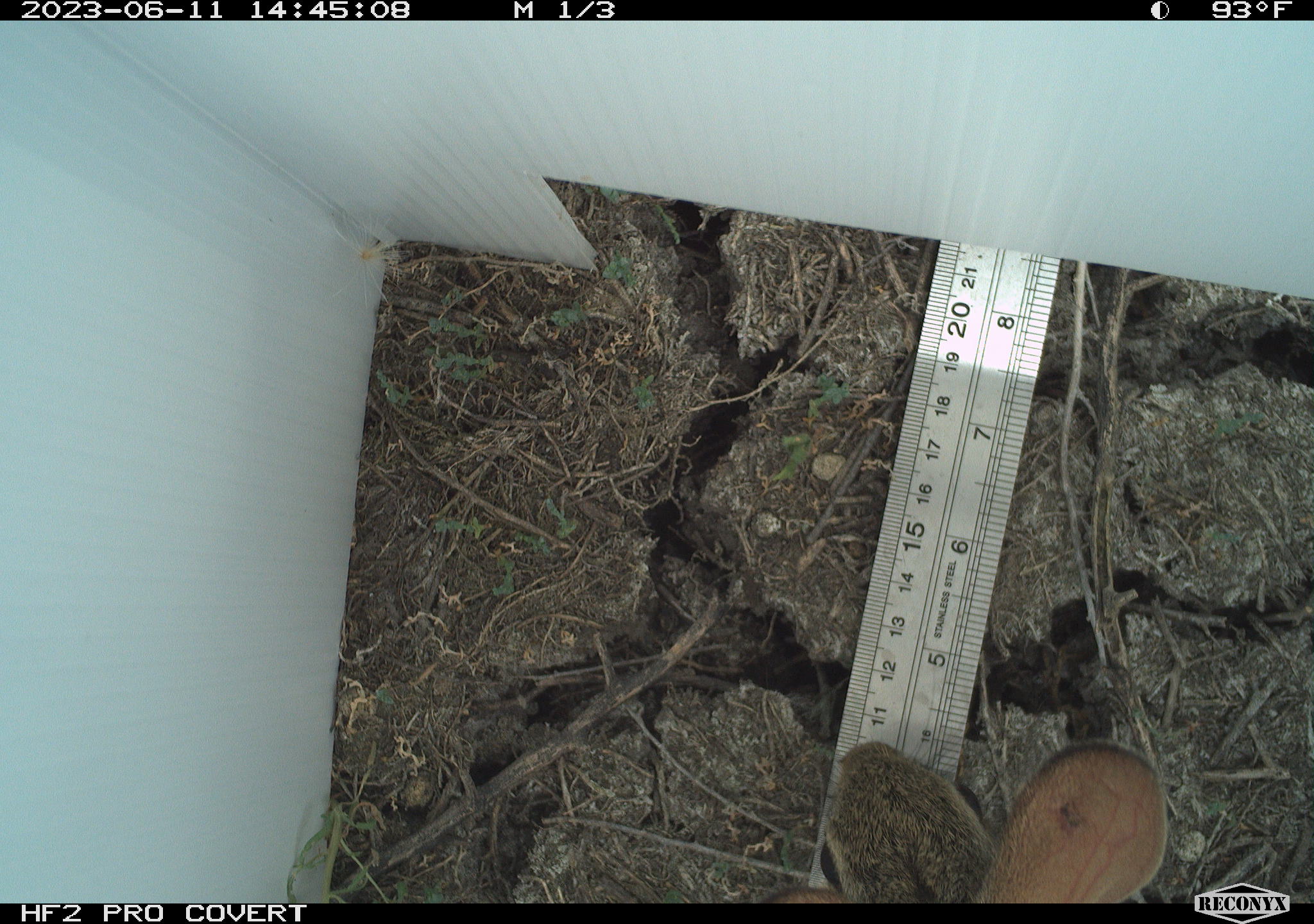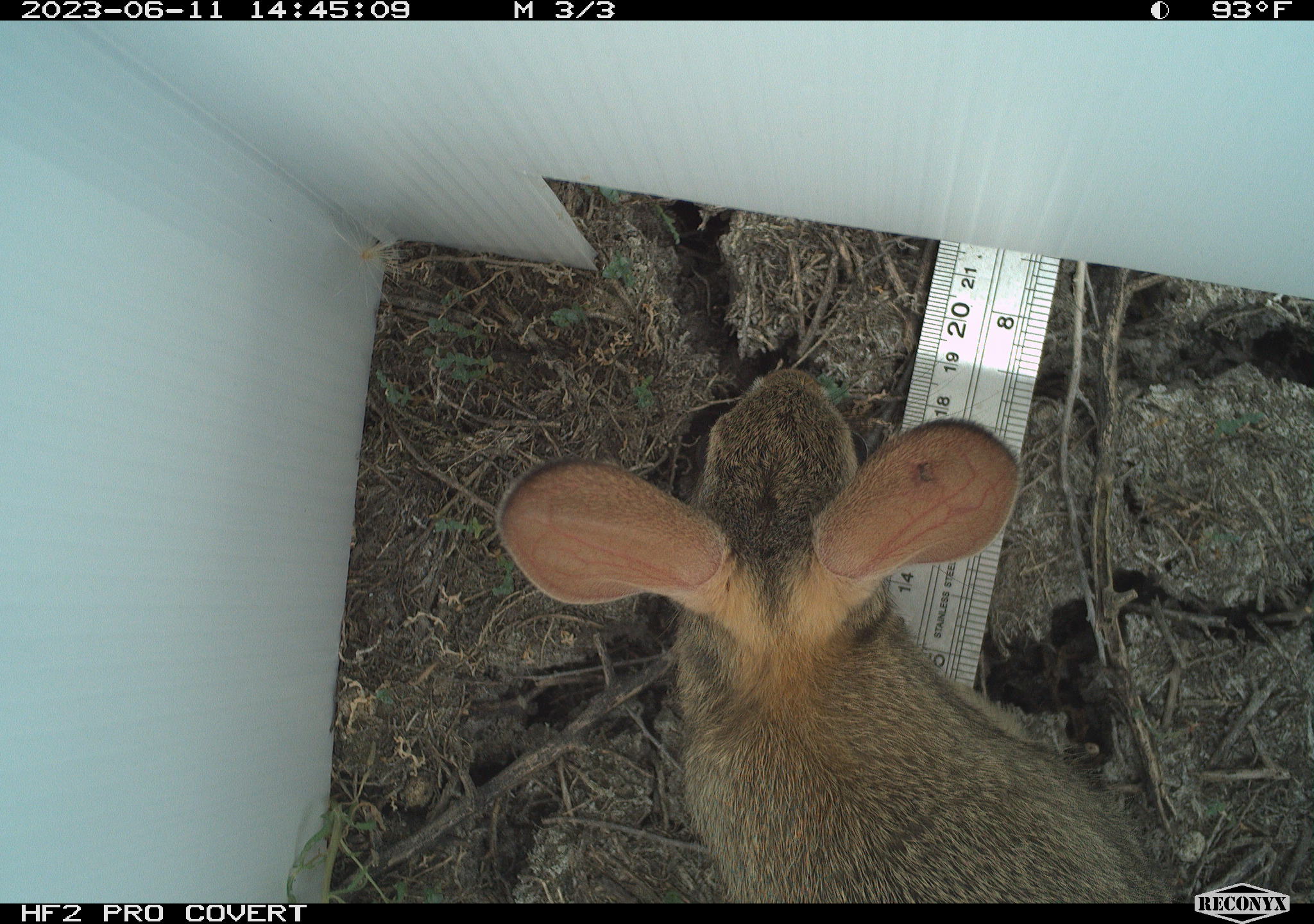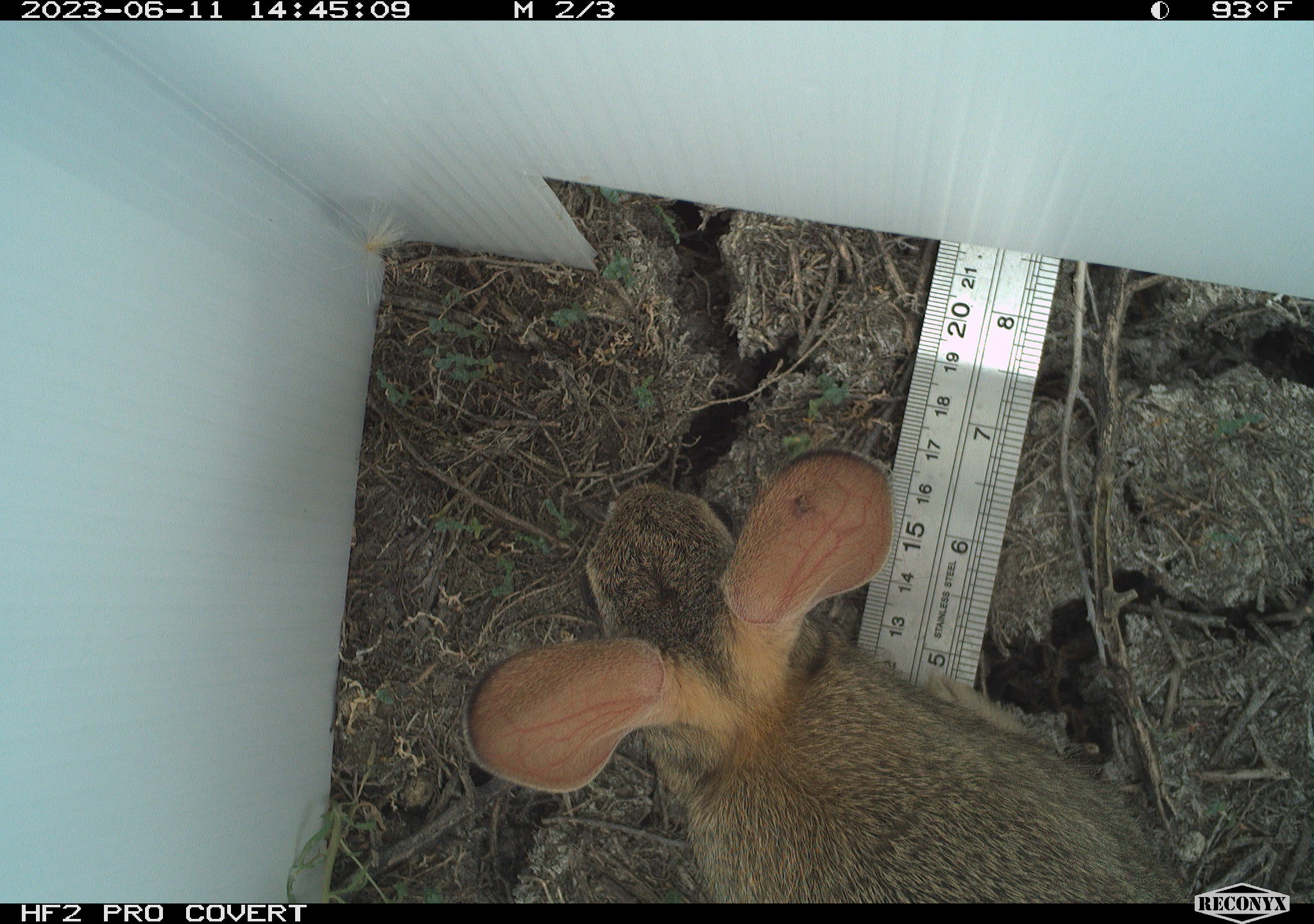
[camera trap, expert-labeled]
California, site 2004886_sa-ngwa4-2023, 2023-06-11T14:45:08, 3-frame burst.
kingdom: Animalia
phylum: Chordata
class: Mammalia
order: Lagomorpha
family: Leporidae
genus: Sylvilagus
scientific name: Sylvilagus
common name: cottontail rabbits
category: sylvilagus species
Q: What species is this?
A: Sylvilagus species (cottontail rabbits) (Sylvilagus).